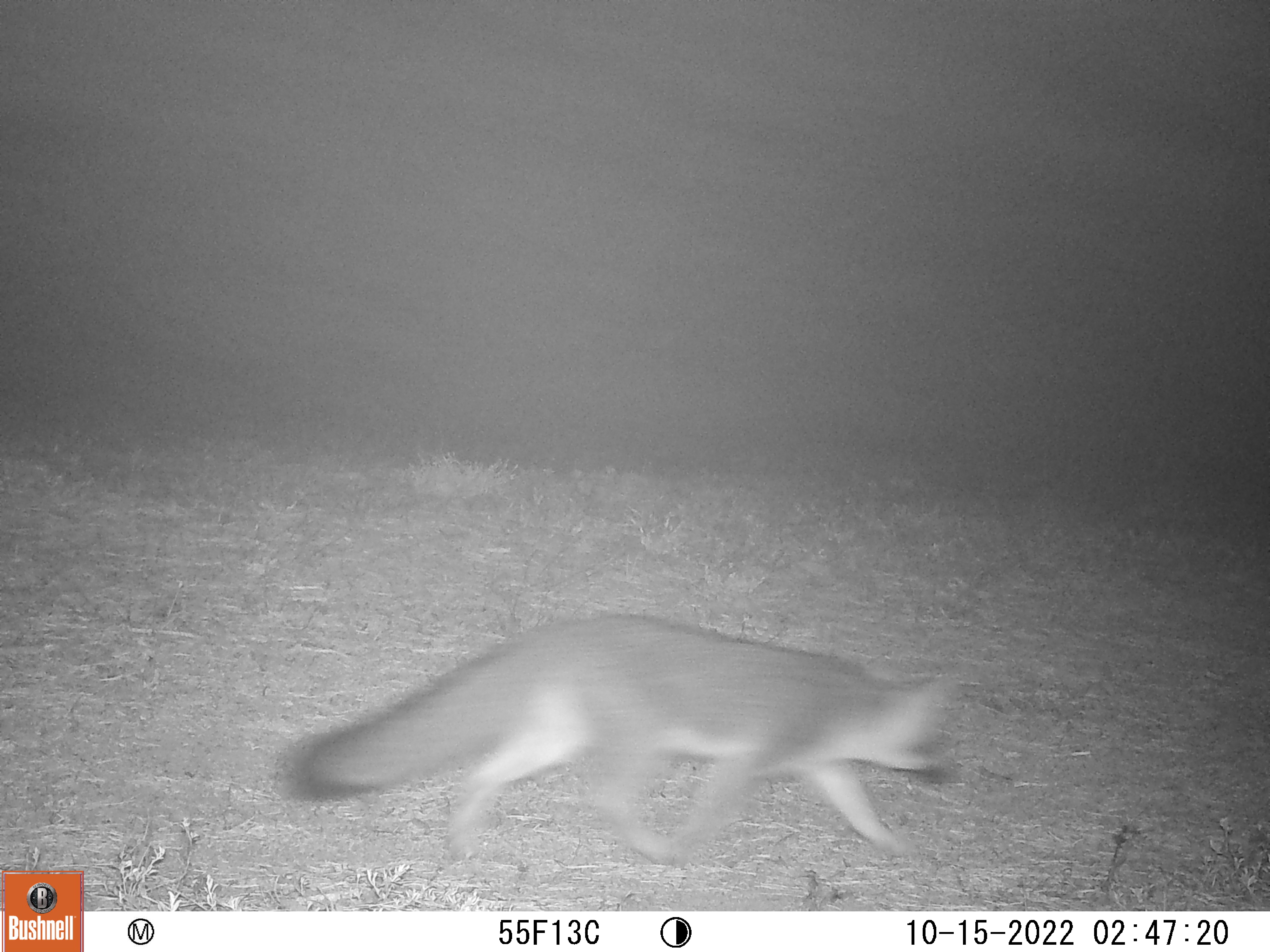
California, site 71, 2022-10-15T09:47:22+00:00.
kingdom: Animalia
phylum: Chordata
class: Mammalia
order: Carnivora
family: Canidae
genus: Urocyon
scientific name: Urocyon cinereoargenteus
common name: gray fox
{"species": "gray fox (Urocyon cinereoargenteus)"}